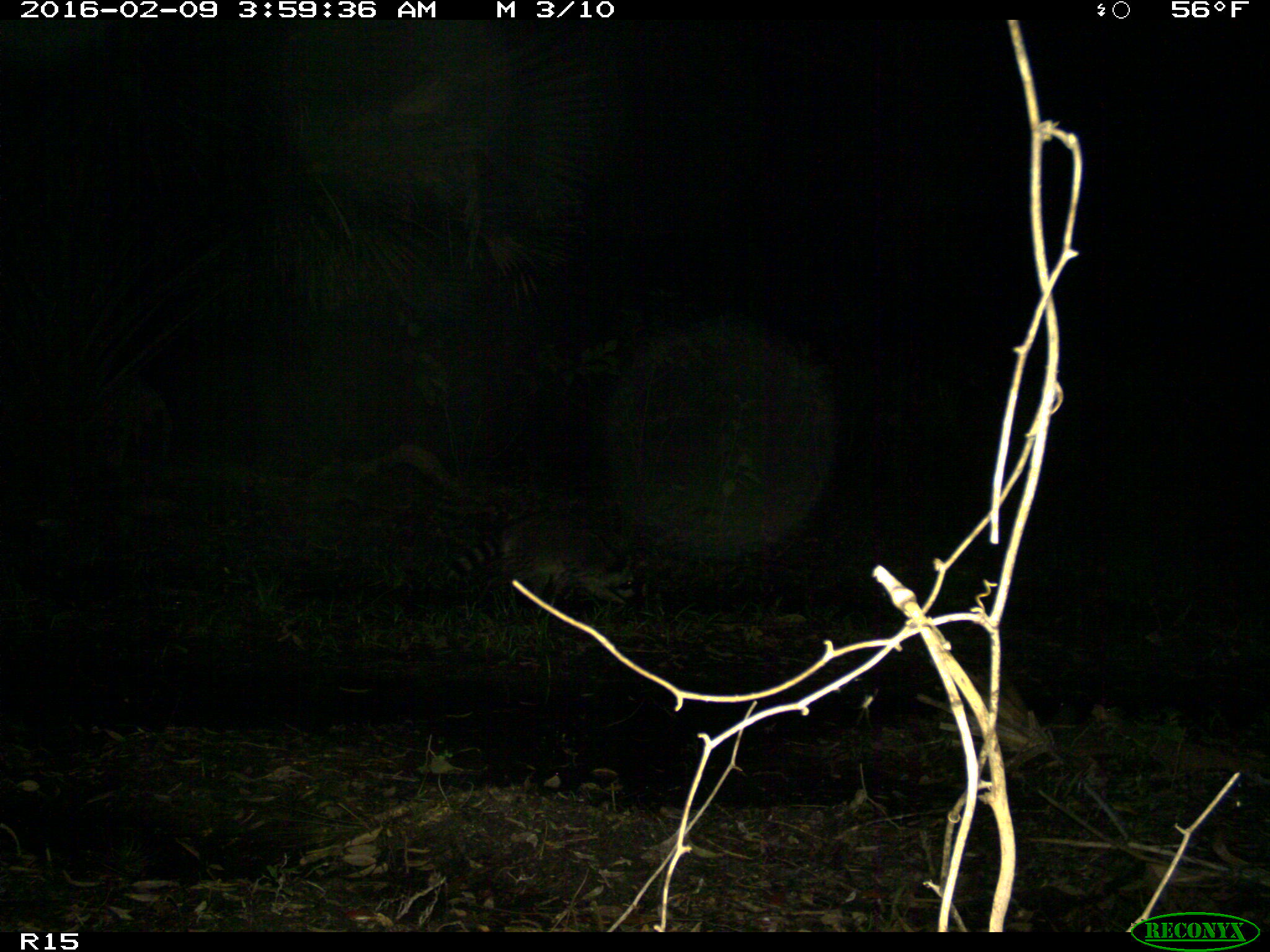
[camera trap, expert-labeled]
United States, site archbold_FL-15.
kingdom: Animalia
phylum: Chordata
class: Mammalia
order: Carnivora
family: Procyonidae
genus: Procyon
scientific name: Procyon lotor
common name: common raccoon